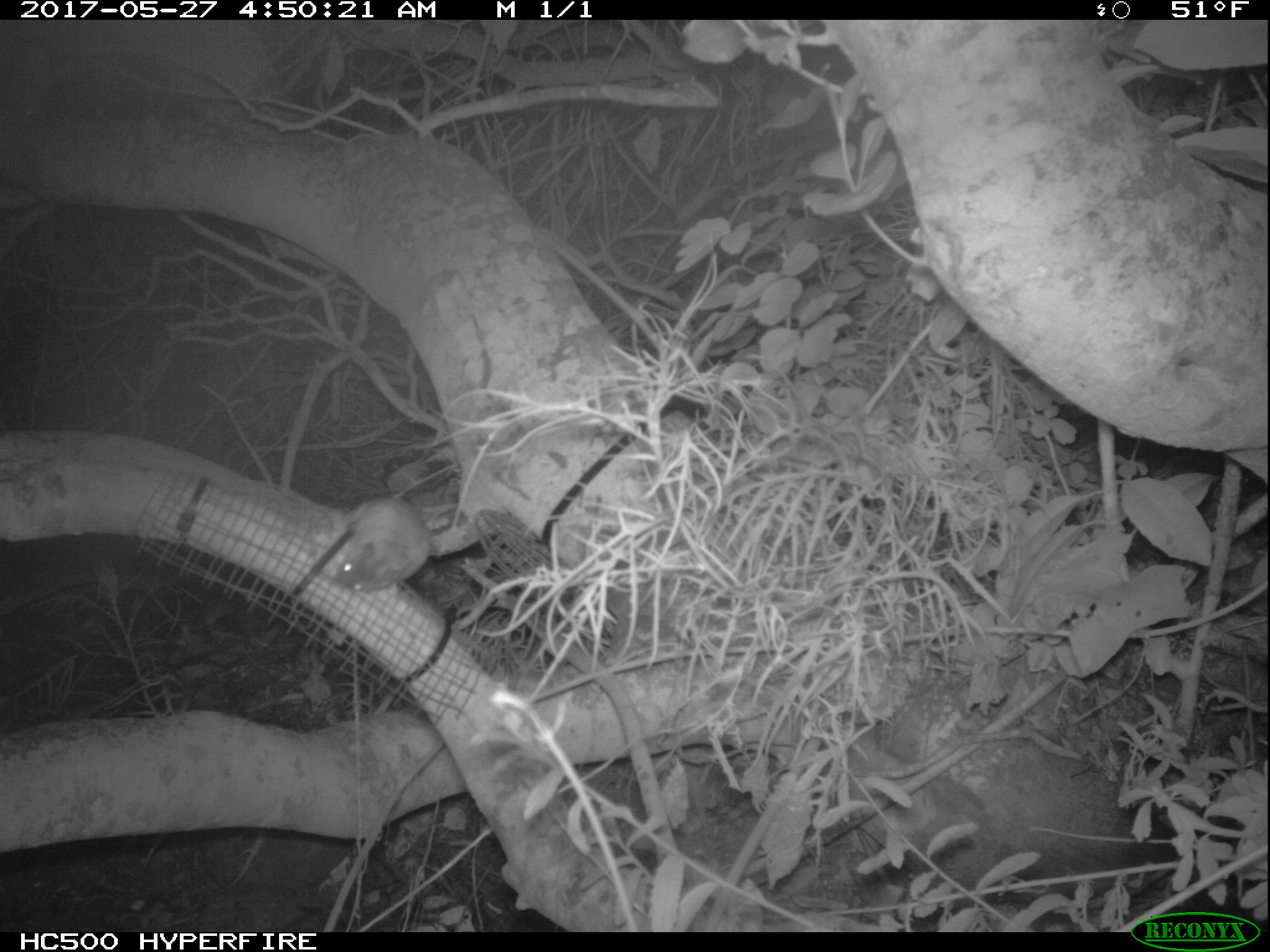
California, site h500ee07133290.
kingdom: Animalia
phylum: Chordata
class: Mammalia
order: Rodentia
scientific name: Rodentia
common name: rodent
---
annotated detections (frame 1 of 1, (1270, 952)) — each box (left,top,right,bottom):
rodent: (332,496,433,591)